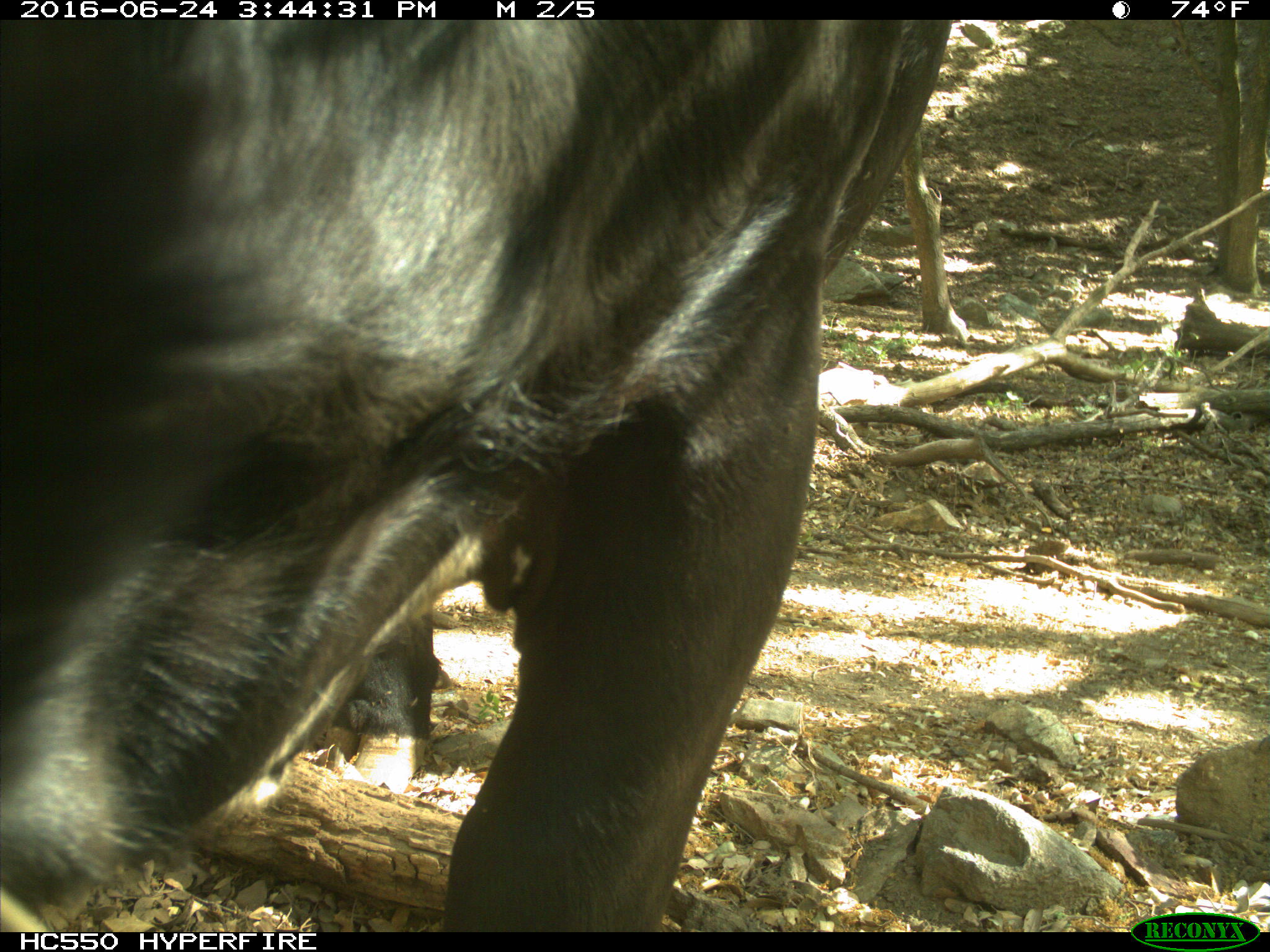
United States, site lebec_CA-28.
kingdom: Animalia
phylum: Chordata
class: Mammalia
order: Artiodactyla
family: Bovidae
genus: Bos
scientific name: Bos taurus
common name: domestic cow